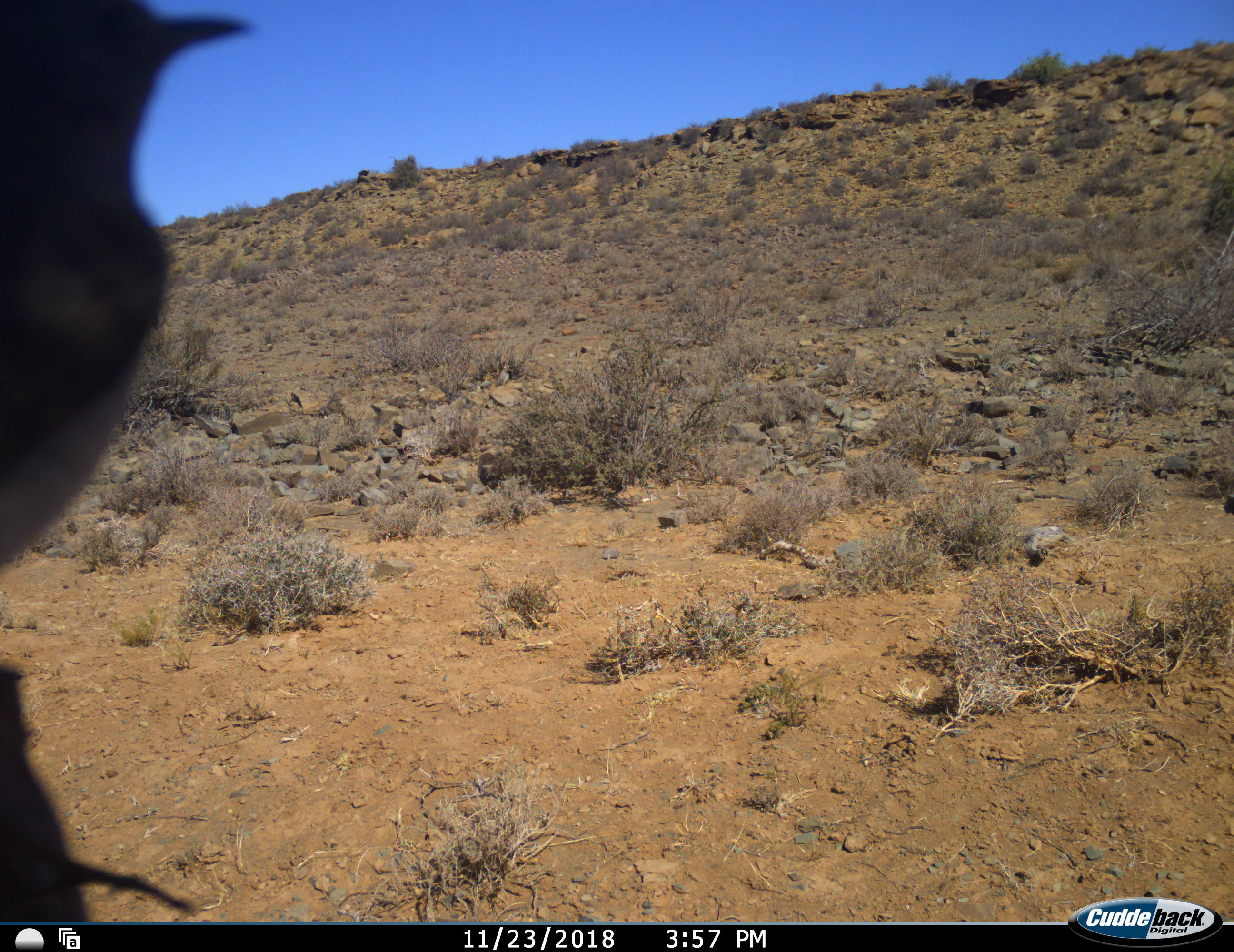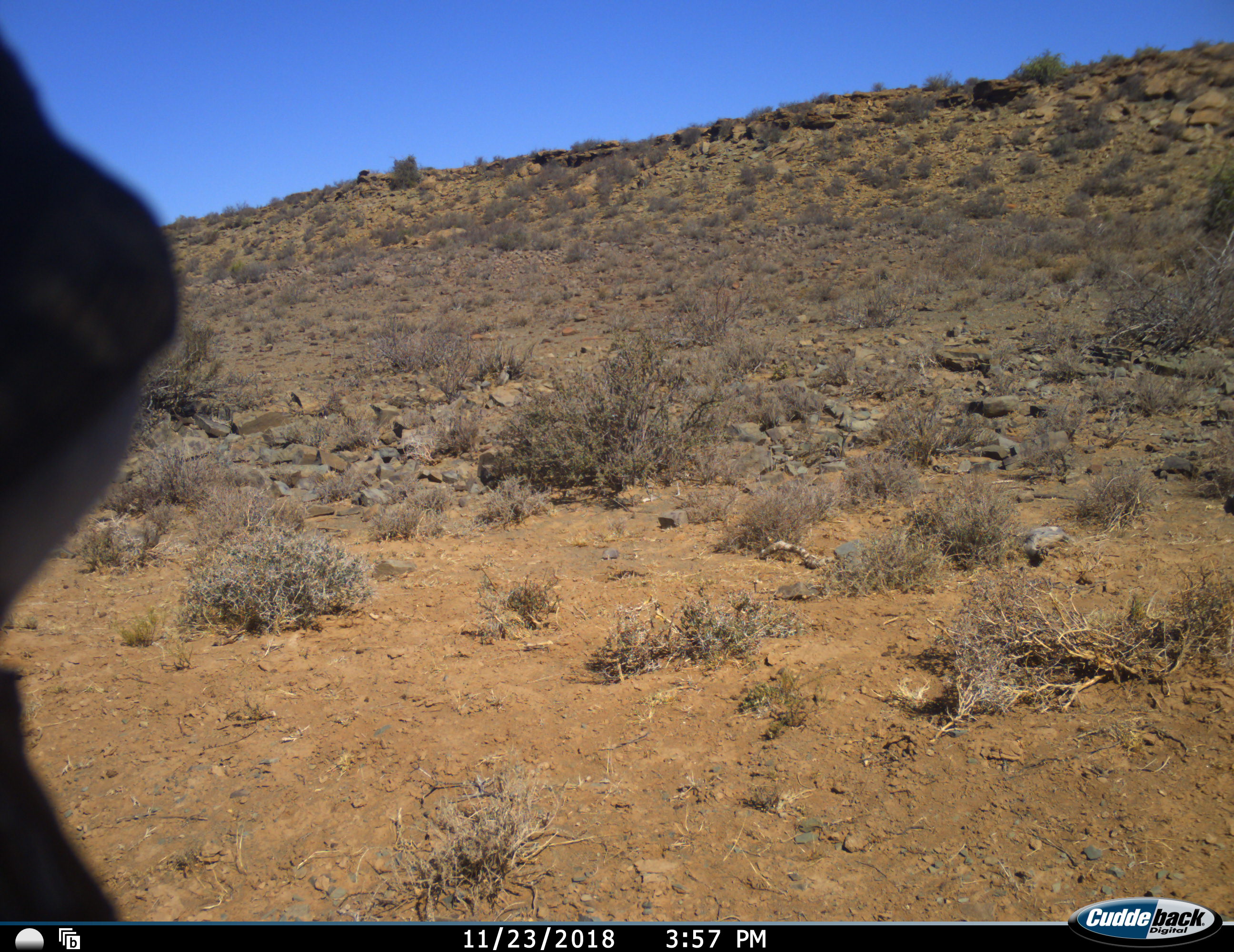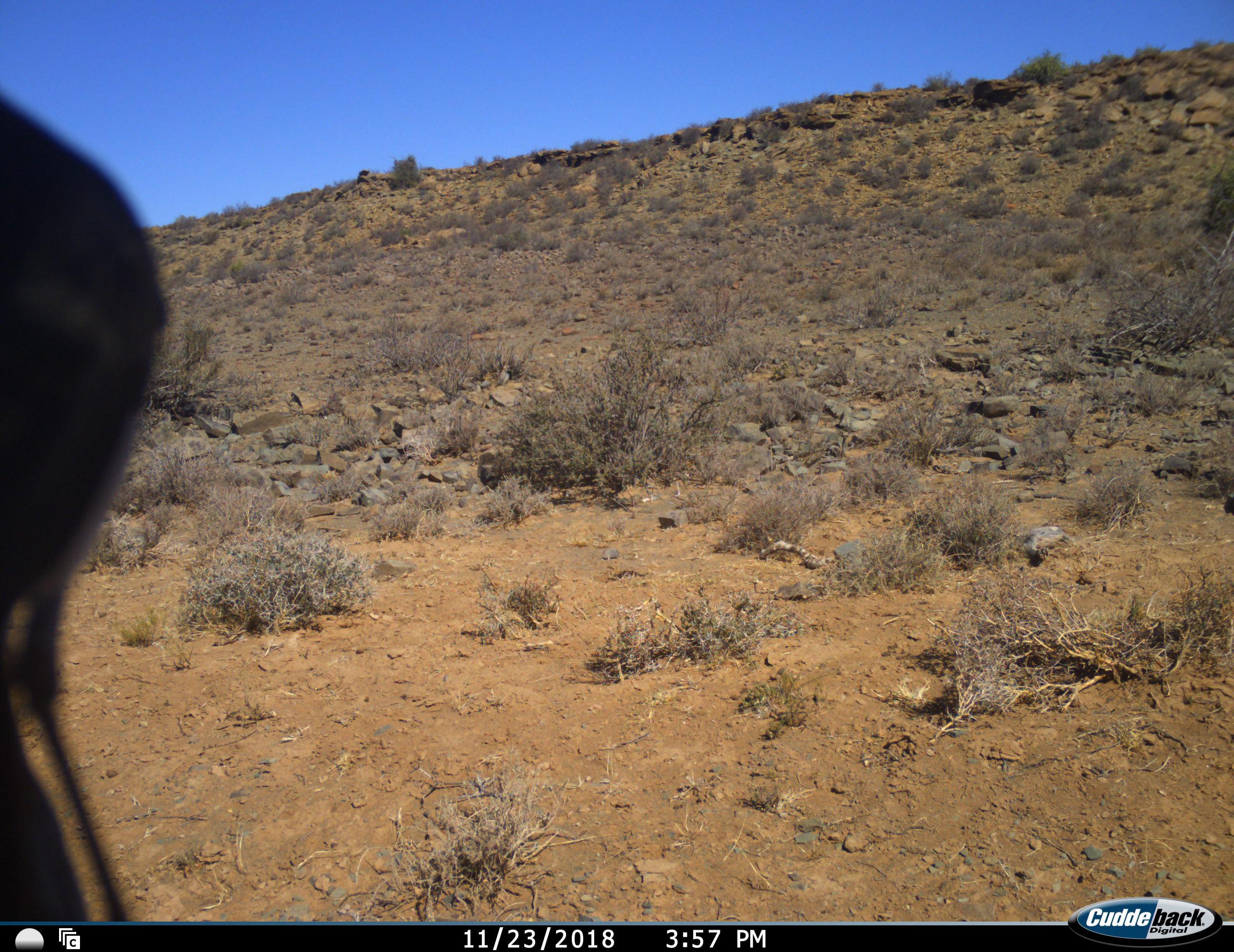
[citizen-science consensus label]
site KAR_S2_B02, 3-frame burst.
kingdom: Animalia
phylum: Chordata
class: Aves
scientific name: Aves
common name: bird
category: birdother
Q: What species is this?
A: Birdother (bird) (Aves).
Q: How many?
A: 1.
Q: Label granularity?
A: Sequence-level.